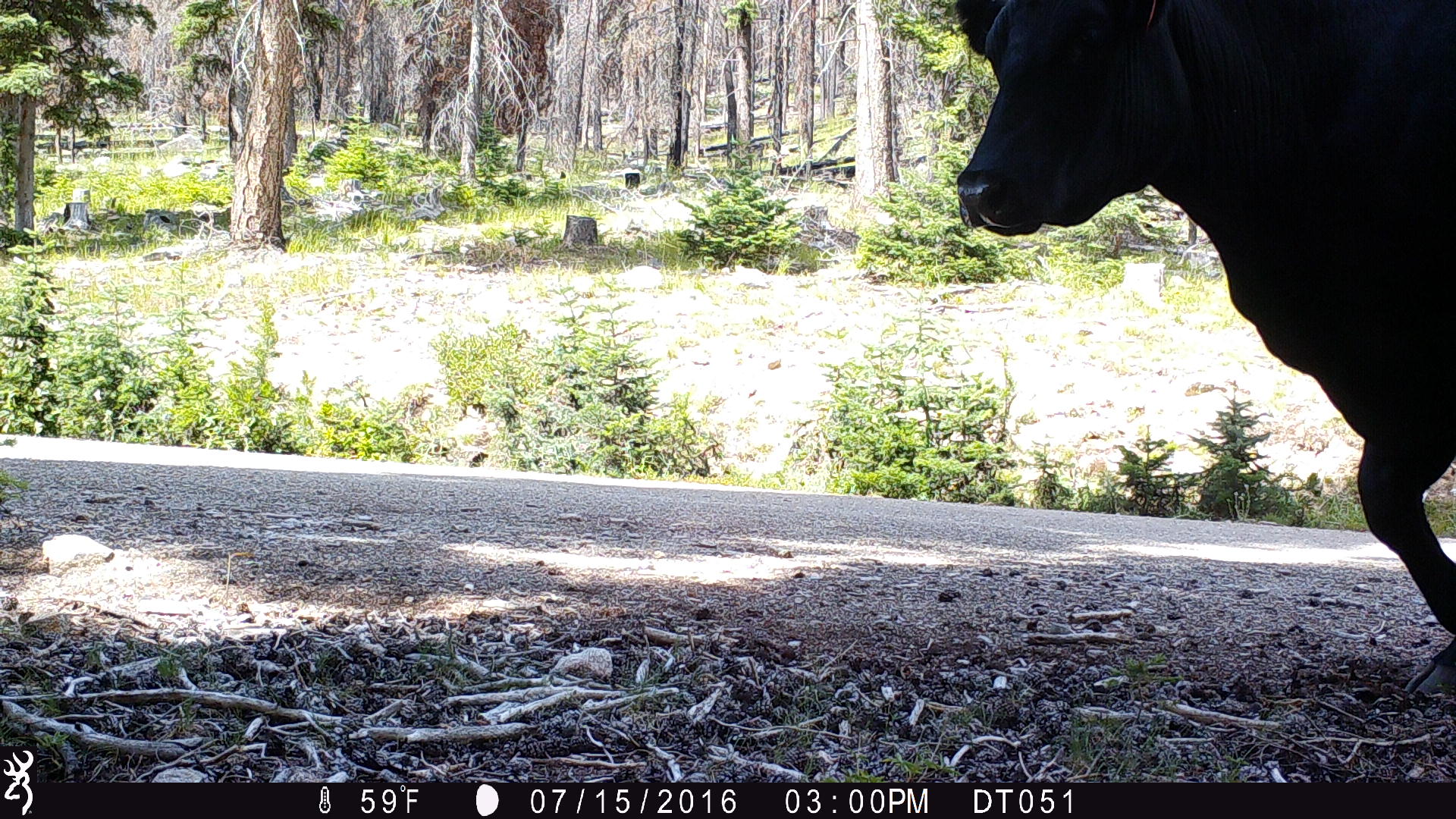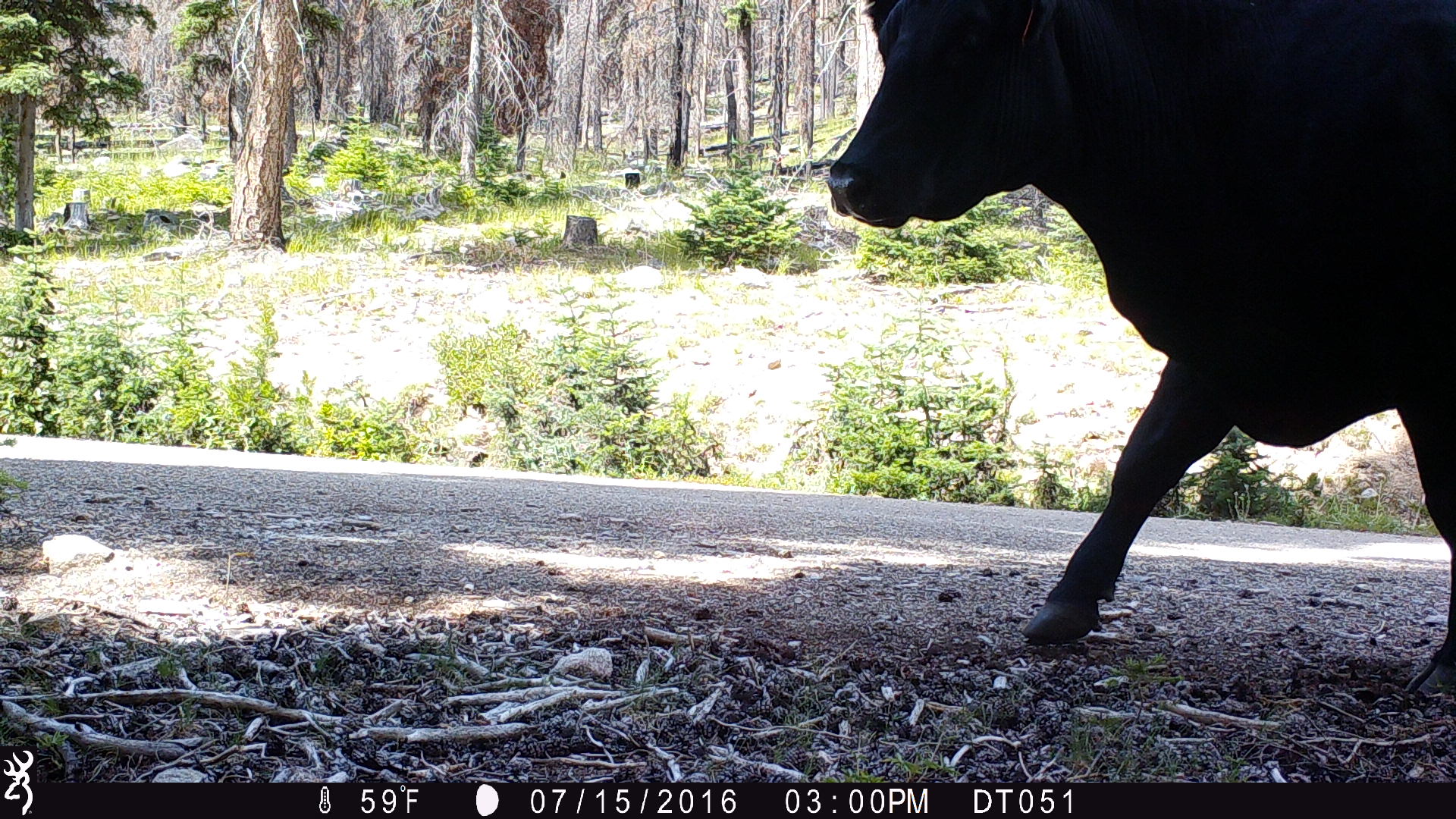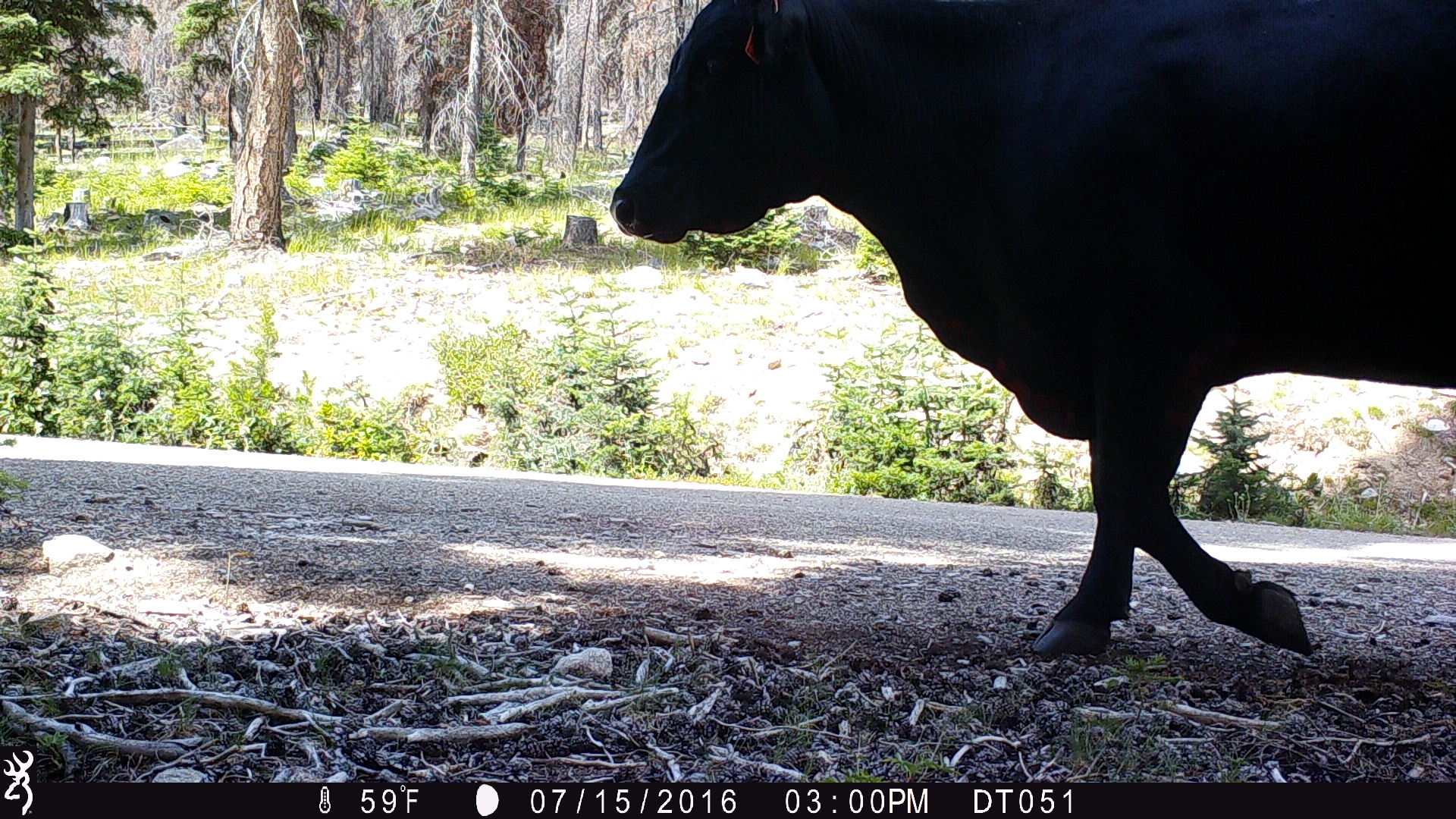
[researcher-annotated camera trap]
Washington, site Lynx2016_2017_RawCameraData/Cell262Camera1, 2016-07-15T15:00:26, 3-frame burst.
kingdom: Animalia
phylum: Chordata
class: Mammalia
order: Artiodactyla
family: Bovidae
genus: Bos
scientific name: Bos taurus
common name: domestic cattle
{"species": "domestic cattle (Bos taurus)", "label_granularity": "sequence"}